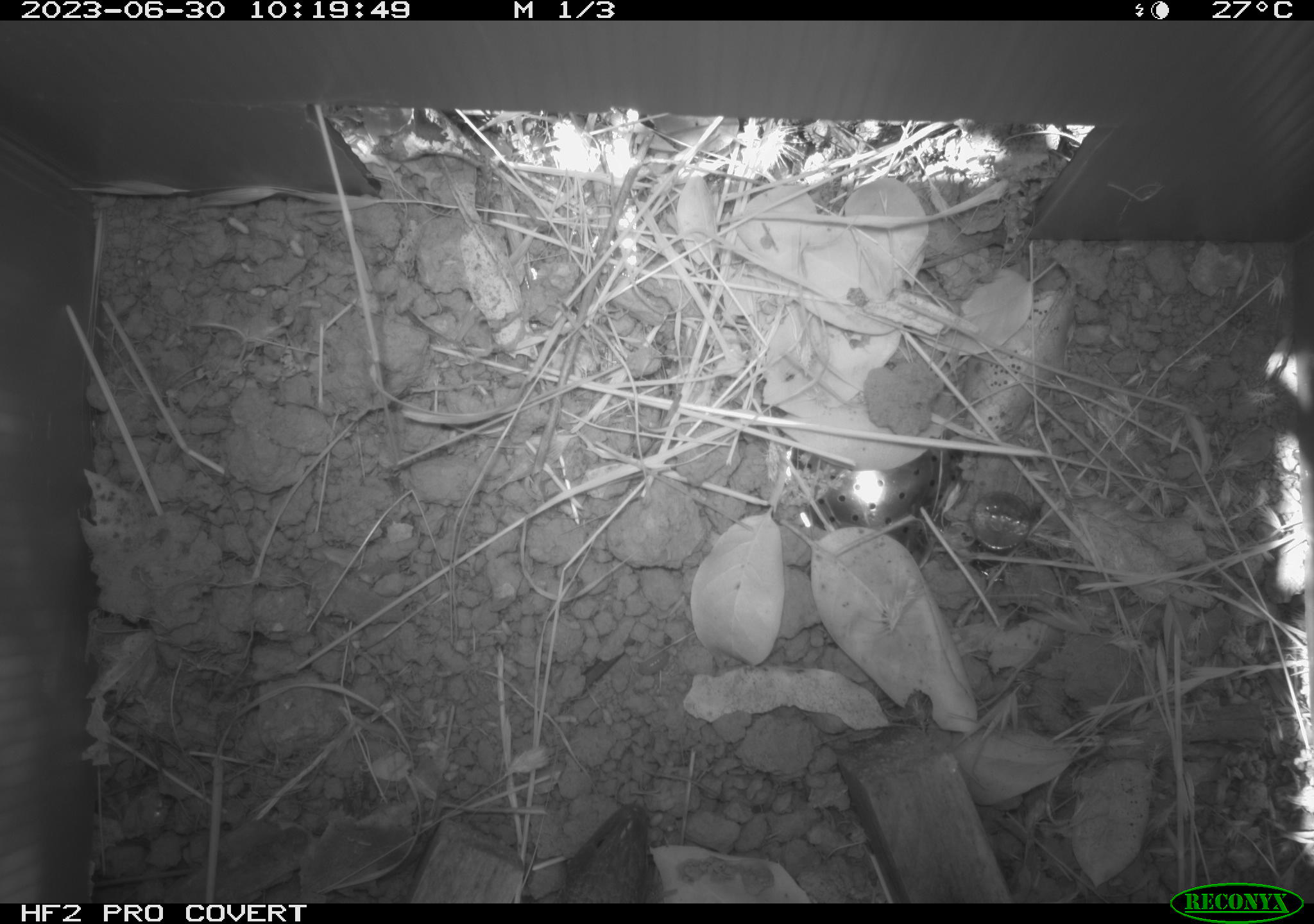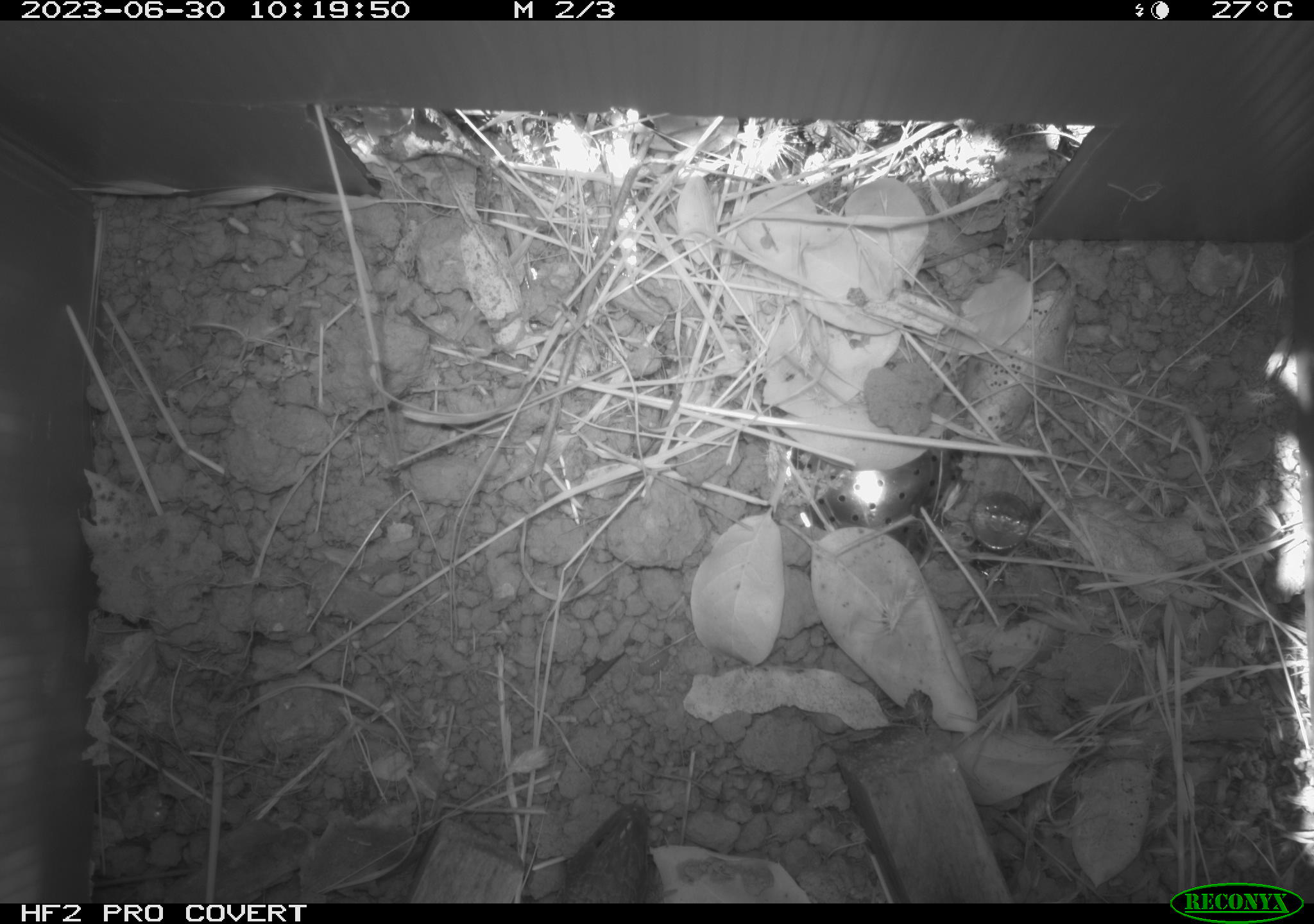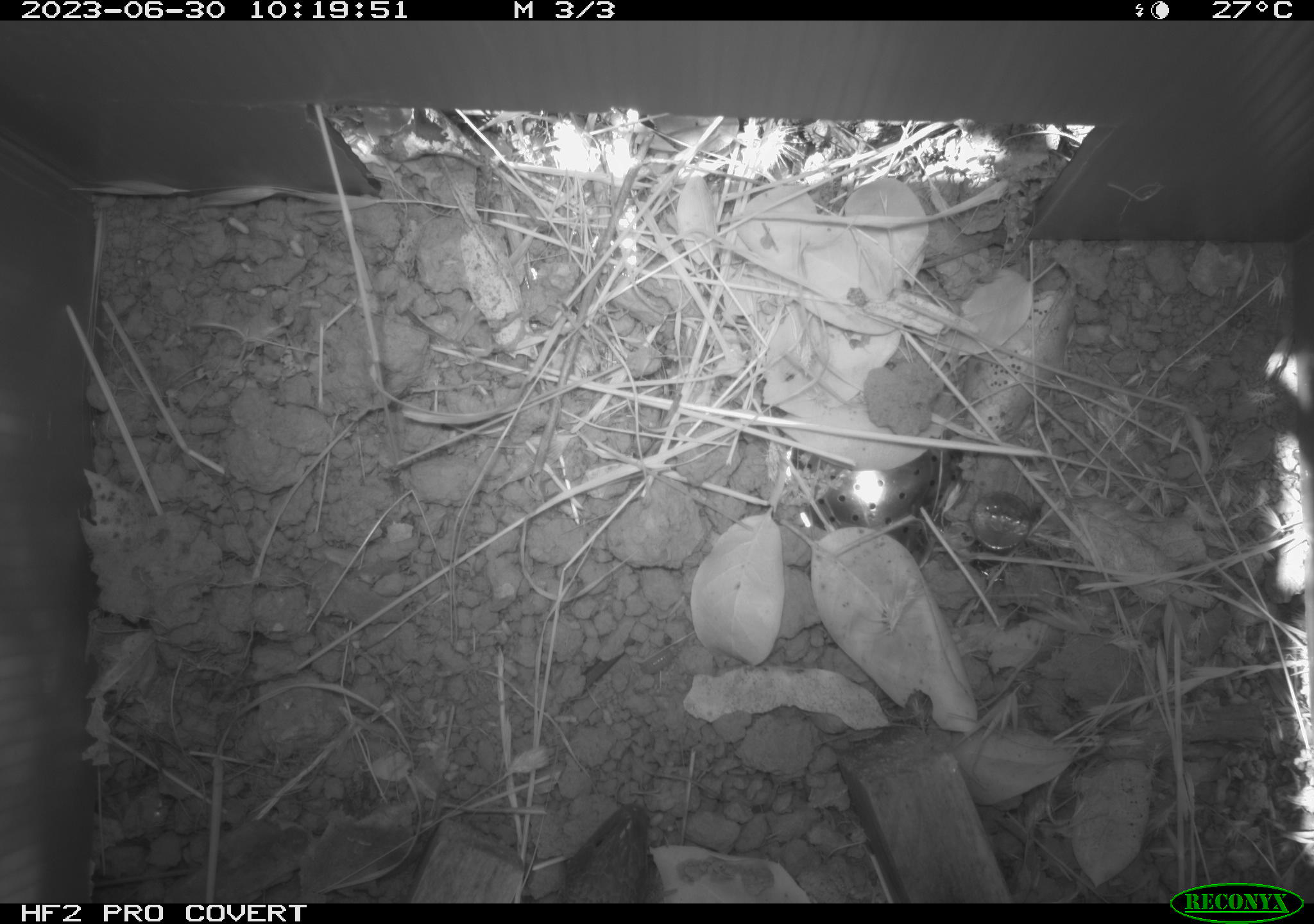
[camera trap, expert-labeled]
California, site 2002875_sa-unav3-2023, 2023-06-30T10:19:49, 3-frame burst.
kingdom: Animalia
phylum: Chordata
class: Reptilia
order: Squamata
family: Anguidae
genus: Elgaria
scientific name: Elgaria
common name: alligator lizards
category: elgaria species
Elgaria species (alligator lizards) (Elgaria).